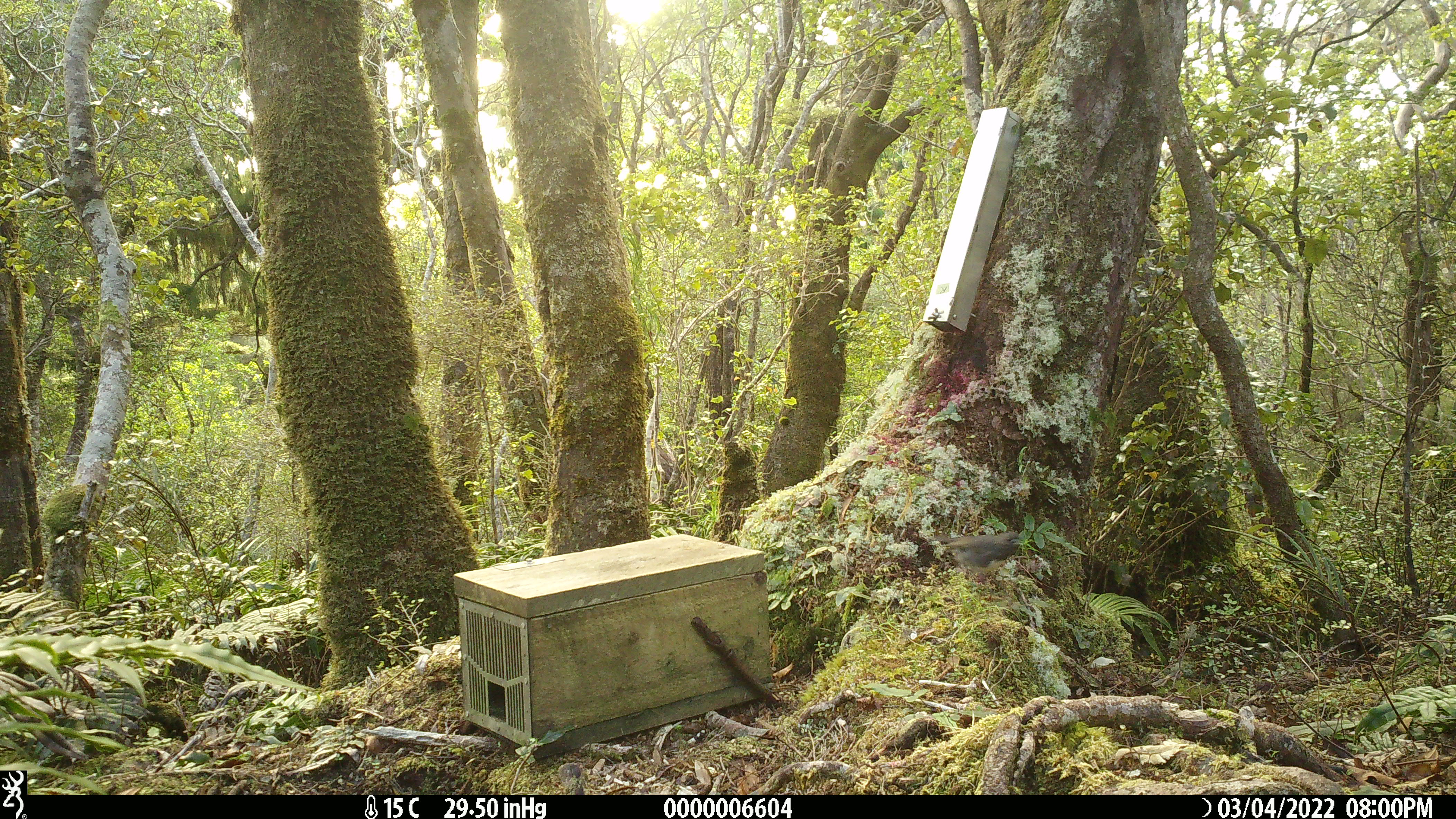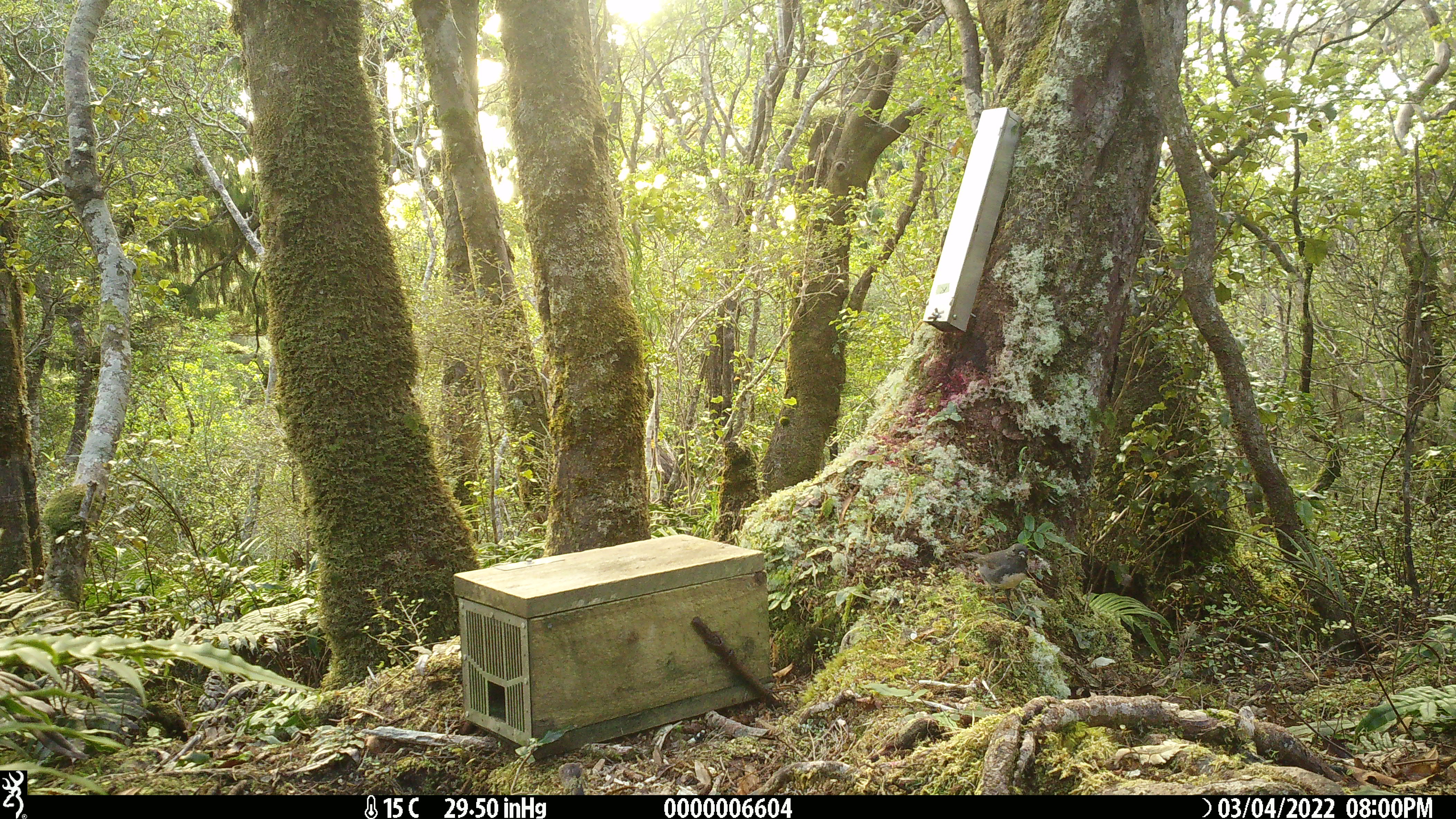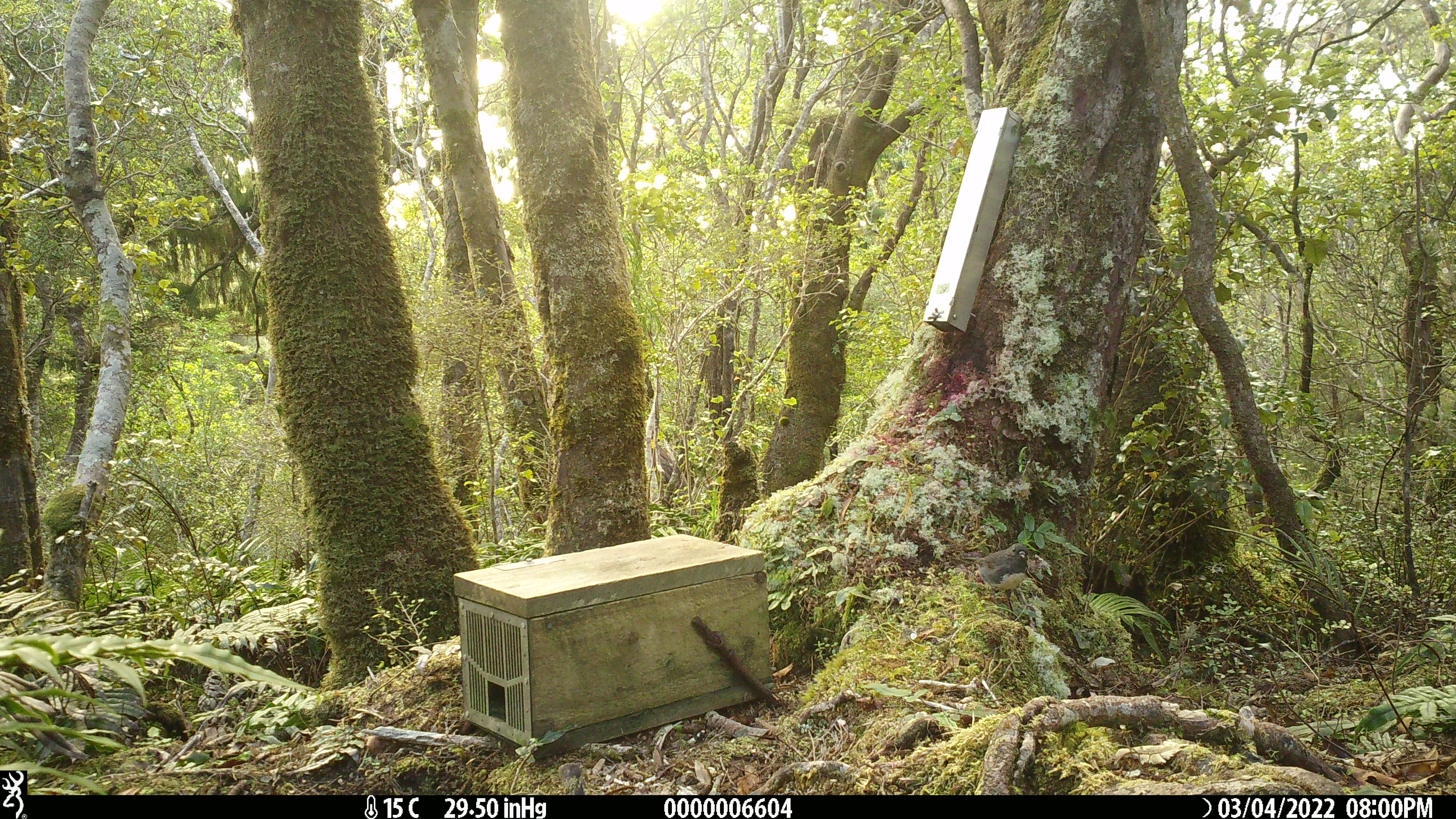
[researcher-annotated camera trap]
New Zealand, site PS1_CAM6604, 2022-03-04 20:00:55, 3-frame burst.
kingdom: Animalia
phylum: Chordata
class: Aves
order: Passeriformes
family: Petroicidae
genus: Petroica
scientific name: Petroica australis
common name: new zealand robin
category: robin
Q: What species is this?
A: Robin (new zealand robin) (Petroica australis).